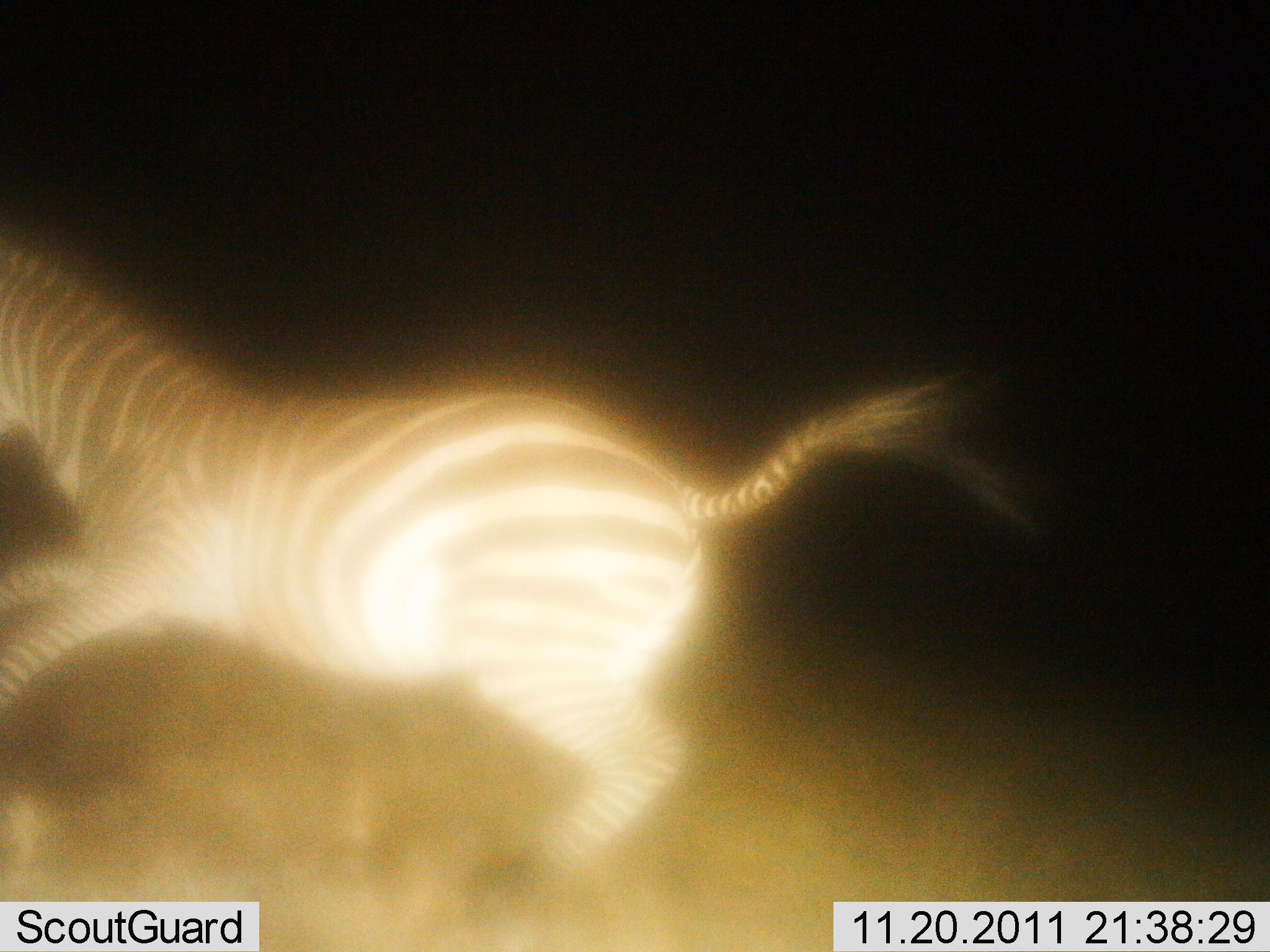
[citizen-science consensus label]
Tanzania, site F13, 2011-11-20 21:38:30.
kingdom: Animalia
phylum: Chordata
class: Mammalia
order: Perissodactyla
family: Equidae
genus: Equus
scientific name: Equus quagga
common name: plains zebra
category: zebra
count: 1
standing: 7%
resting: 0%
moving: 93%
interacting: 7%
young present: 0%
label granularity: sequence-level